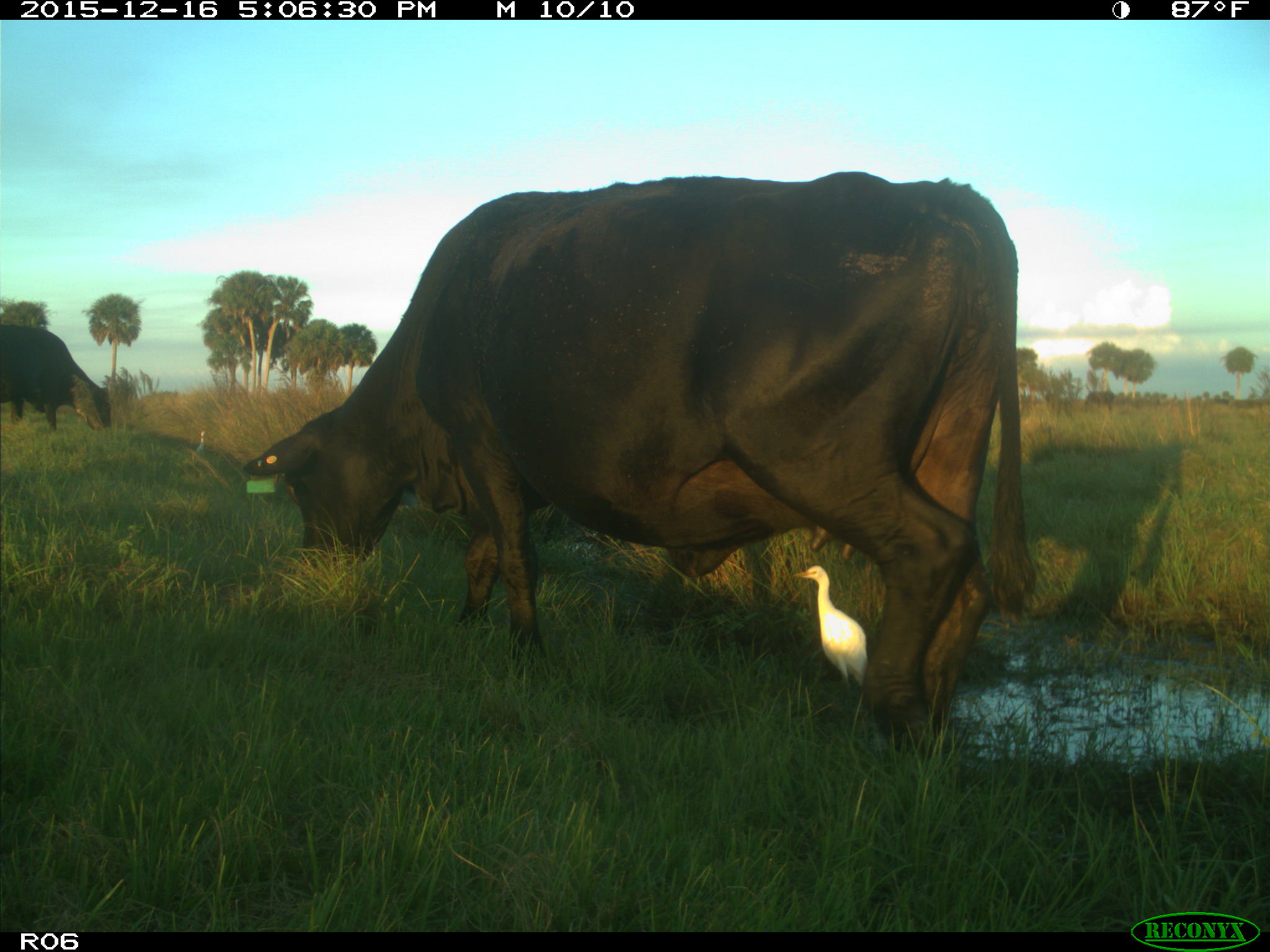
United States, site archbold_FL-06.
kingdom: Animalia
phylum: Chordata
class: Mammalia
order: Artiodactyla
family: Bovidae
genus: Bos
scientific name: Bos taurus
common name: domestic cow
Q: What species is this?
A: Bos taurus (domestic cow).